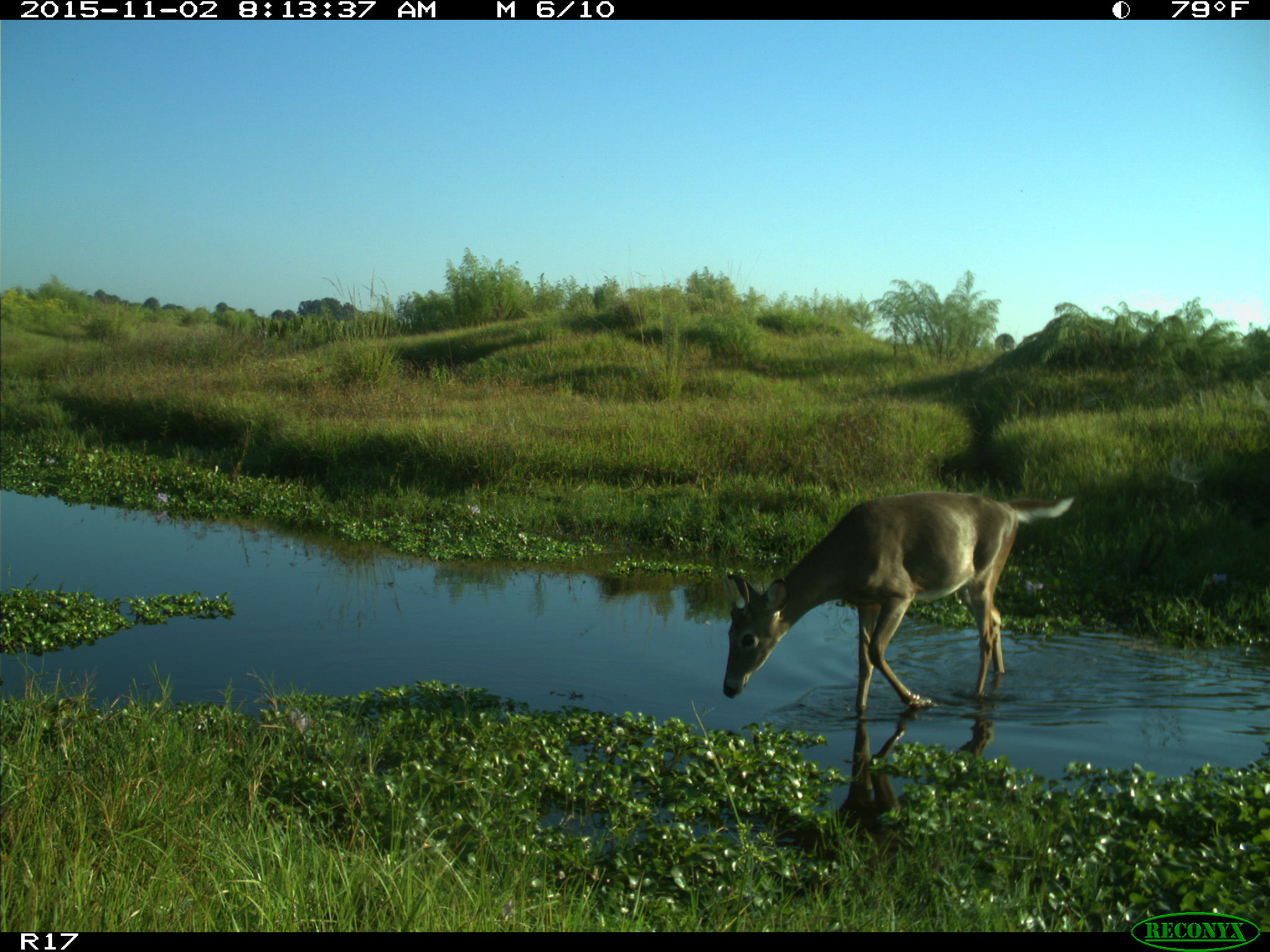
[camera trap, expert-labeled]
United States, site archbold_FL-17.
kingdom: Animalia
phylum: Chordata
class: Mammalia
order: Artiodactyla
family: Cervidae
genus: Odocoileus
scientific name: Odocoileus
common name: deer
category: unidentified deer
Unidentified deer (deer) (Odocoileus).